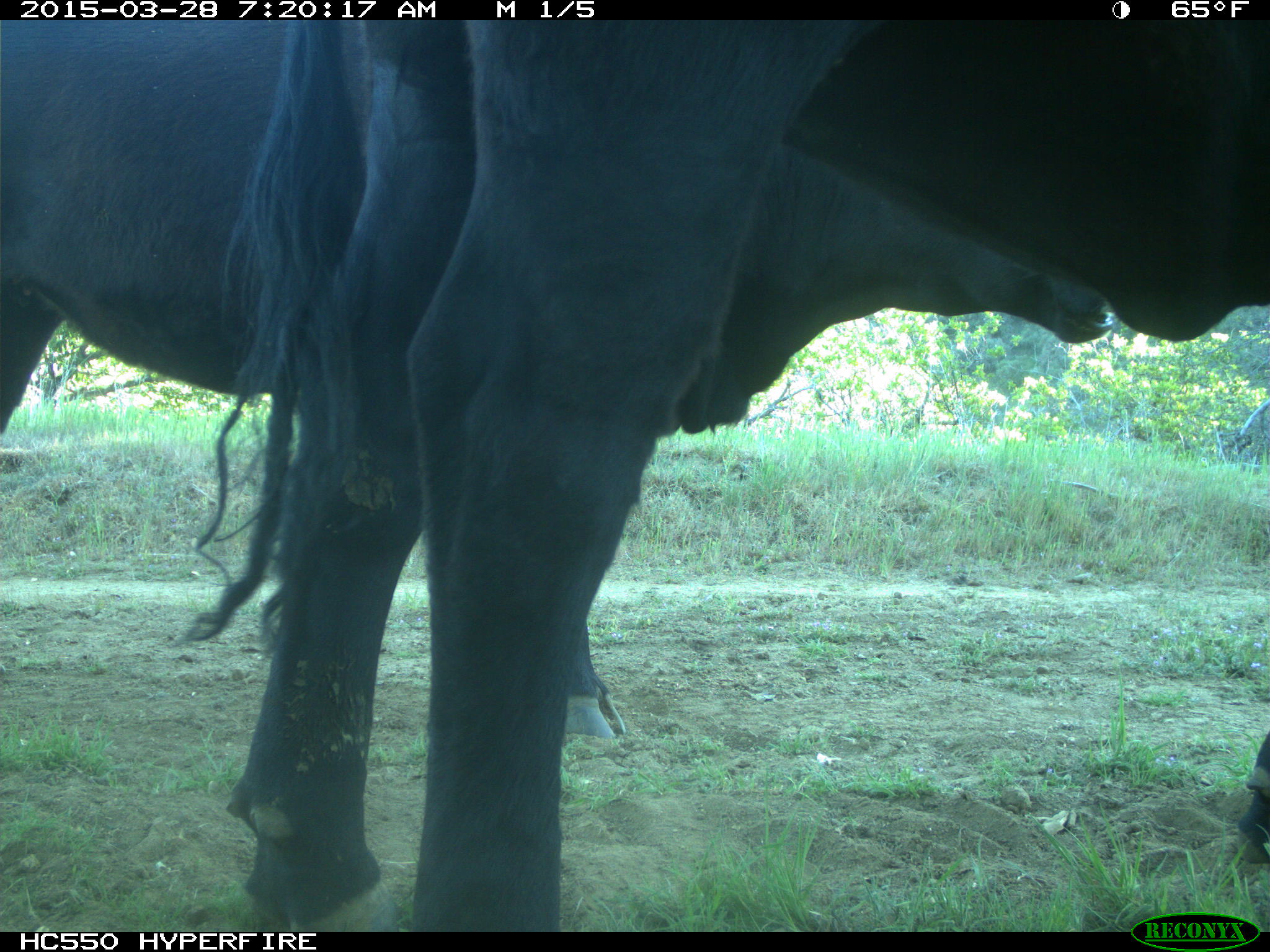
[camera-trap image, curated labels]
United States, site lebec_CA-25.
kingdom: Animalia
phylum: Chordata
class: Mammalia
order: Artiodactyla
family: Bovidae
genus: Bos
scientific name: Bos taurus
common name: domestic cow